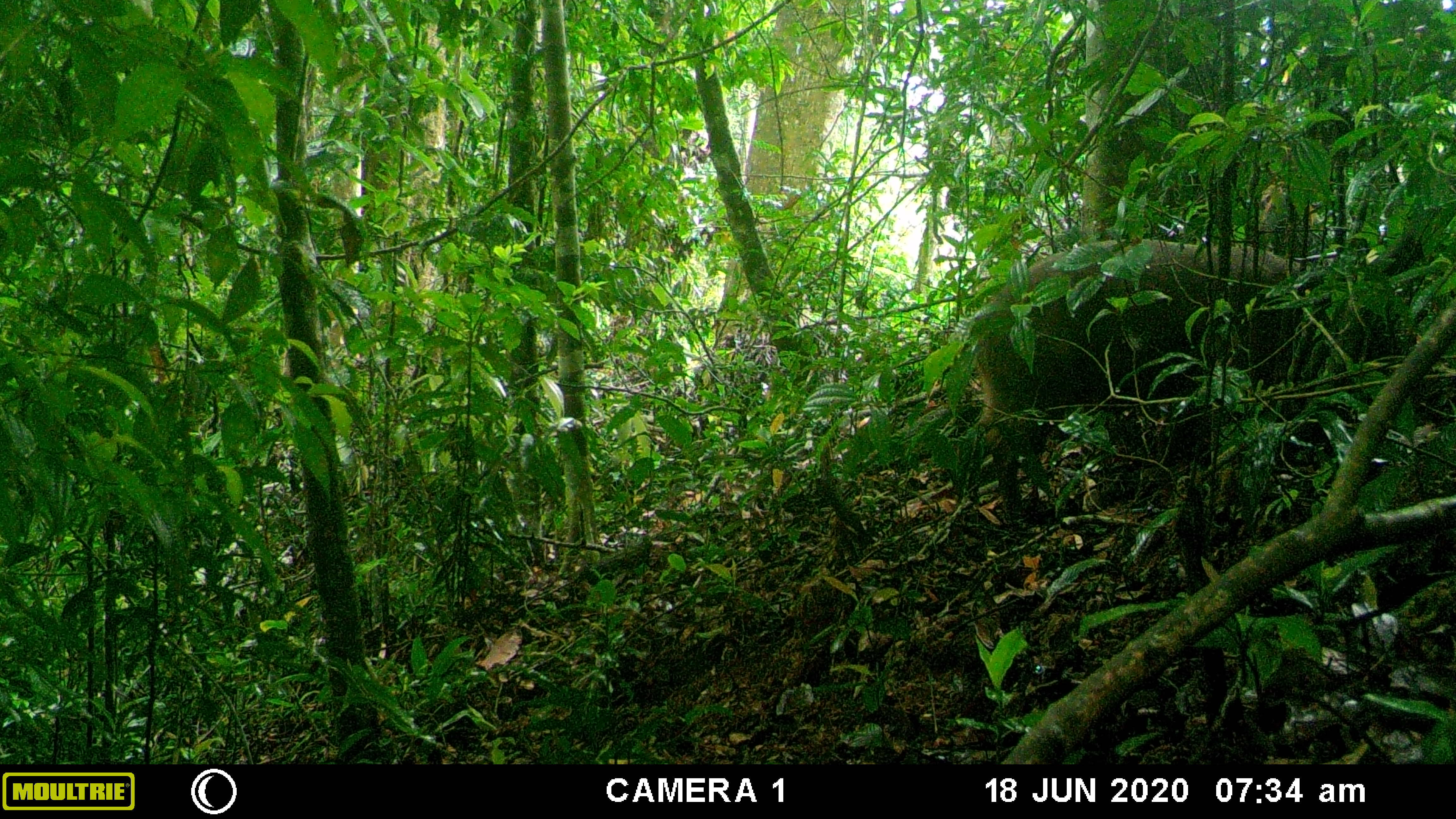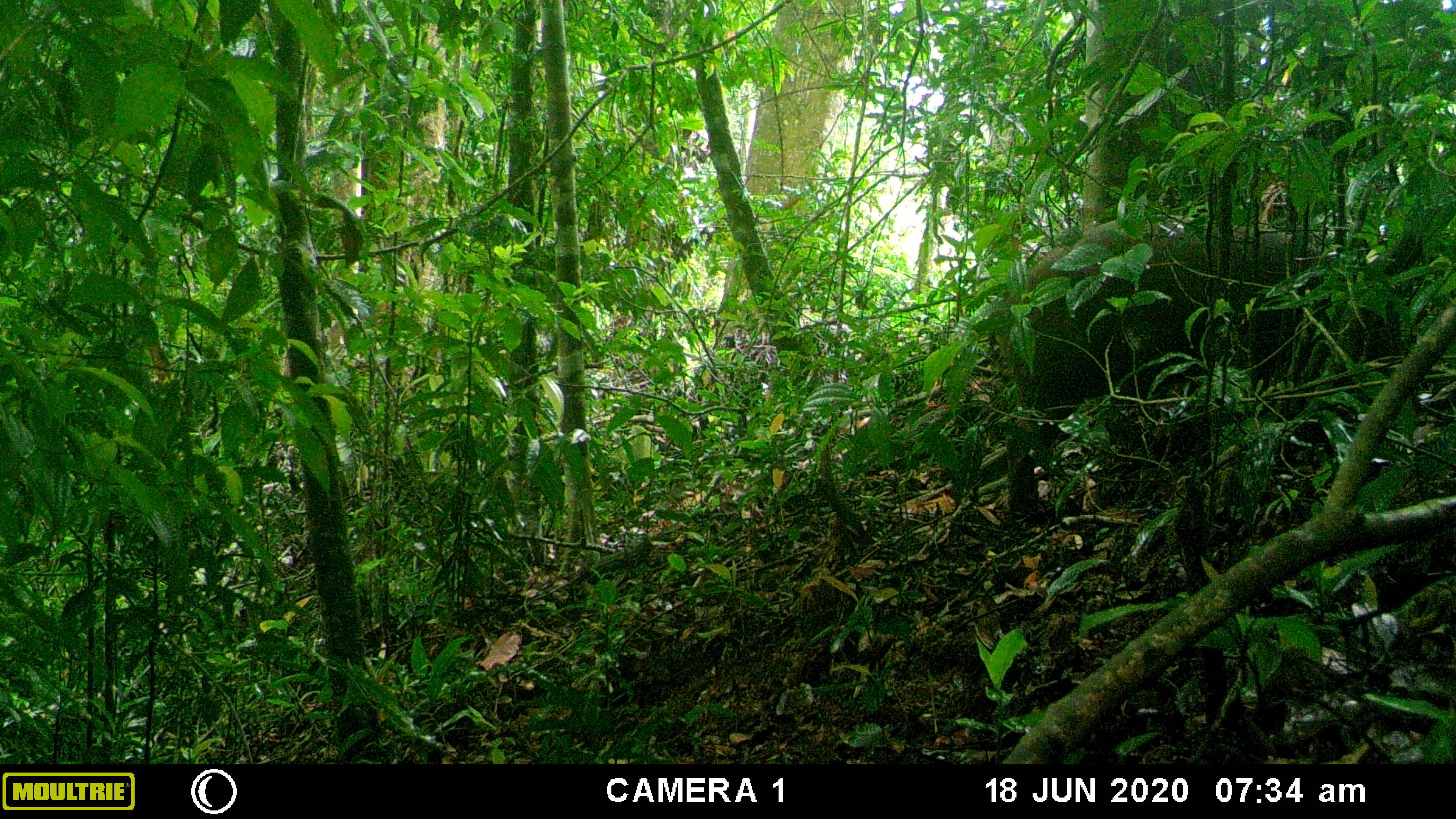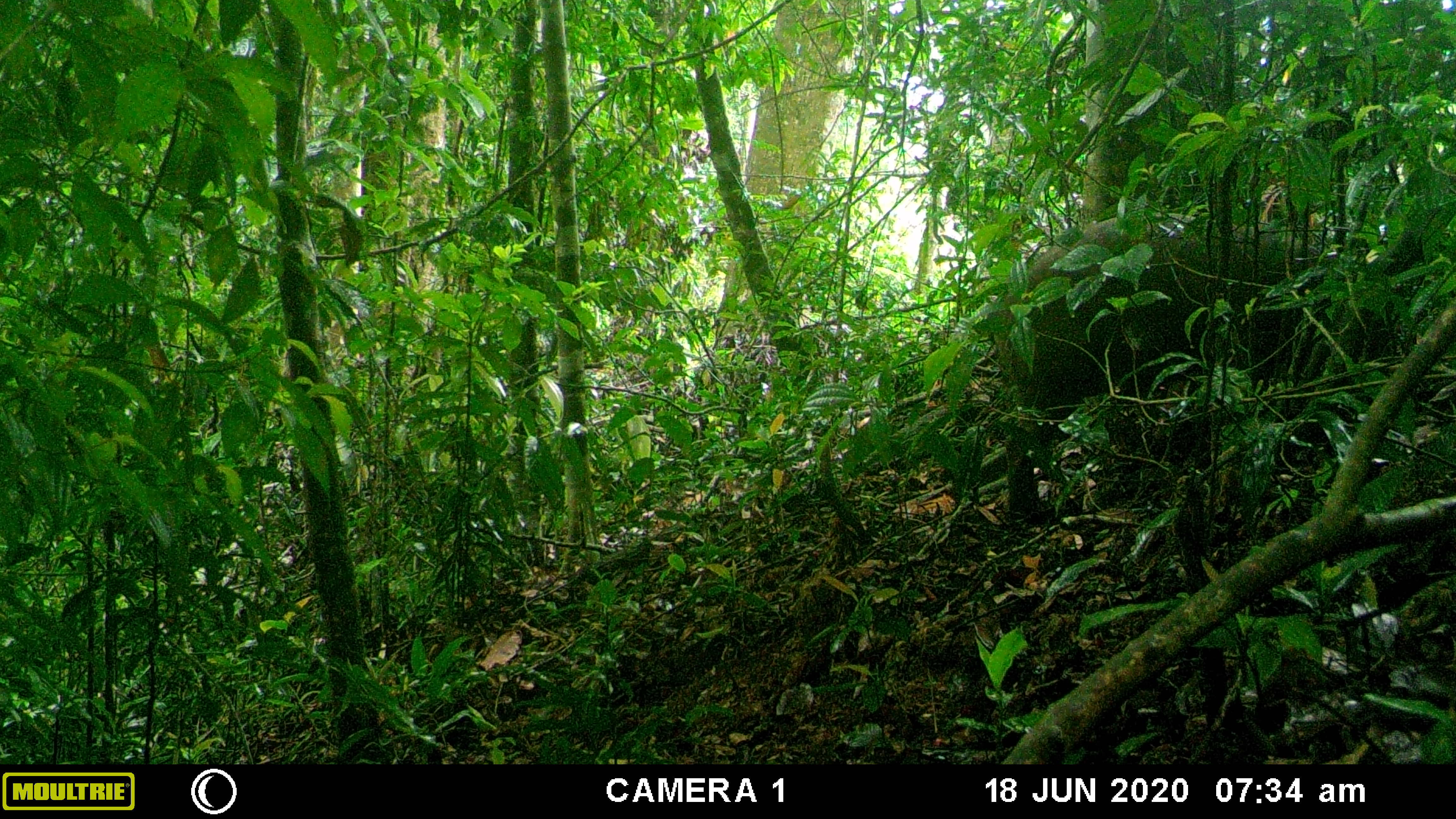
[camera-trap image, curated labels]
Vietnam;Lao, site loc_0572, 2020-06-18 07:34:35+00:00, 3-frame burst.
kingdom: Animalia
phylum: Chordata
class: Mammalia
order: Artiodactyla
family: Suidae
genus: Sus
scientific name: Sus scrofa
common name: eurasian wild pig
Eurasian wild pig (Sus scrofa). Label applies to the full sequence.